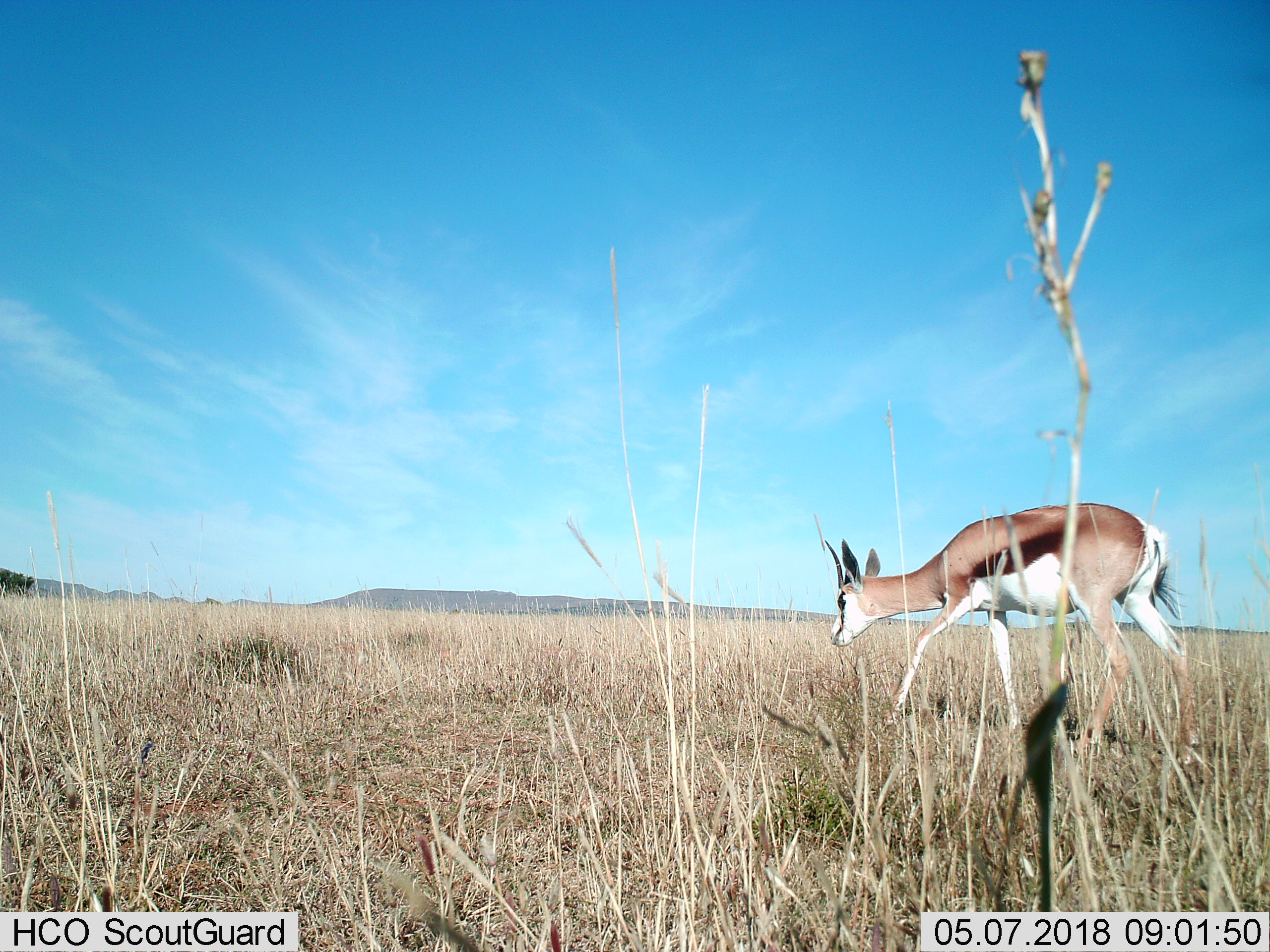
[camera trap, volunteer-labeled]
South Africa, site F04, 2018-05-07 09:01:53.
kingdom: Animalia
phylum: Chordata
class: Mammalia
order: Artiodactyla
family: Bovidae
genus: Antidorcas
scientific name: Antidorcas marsupialis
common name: springbok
Springbok (Antidorcas marsupialis), count 1. Behavior (volunteer vote fractions): standing 12%, resting 0%, moving 88%, interacting 0%. Young present (vote fraction): 0%. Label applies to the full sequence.